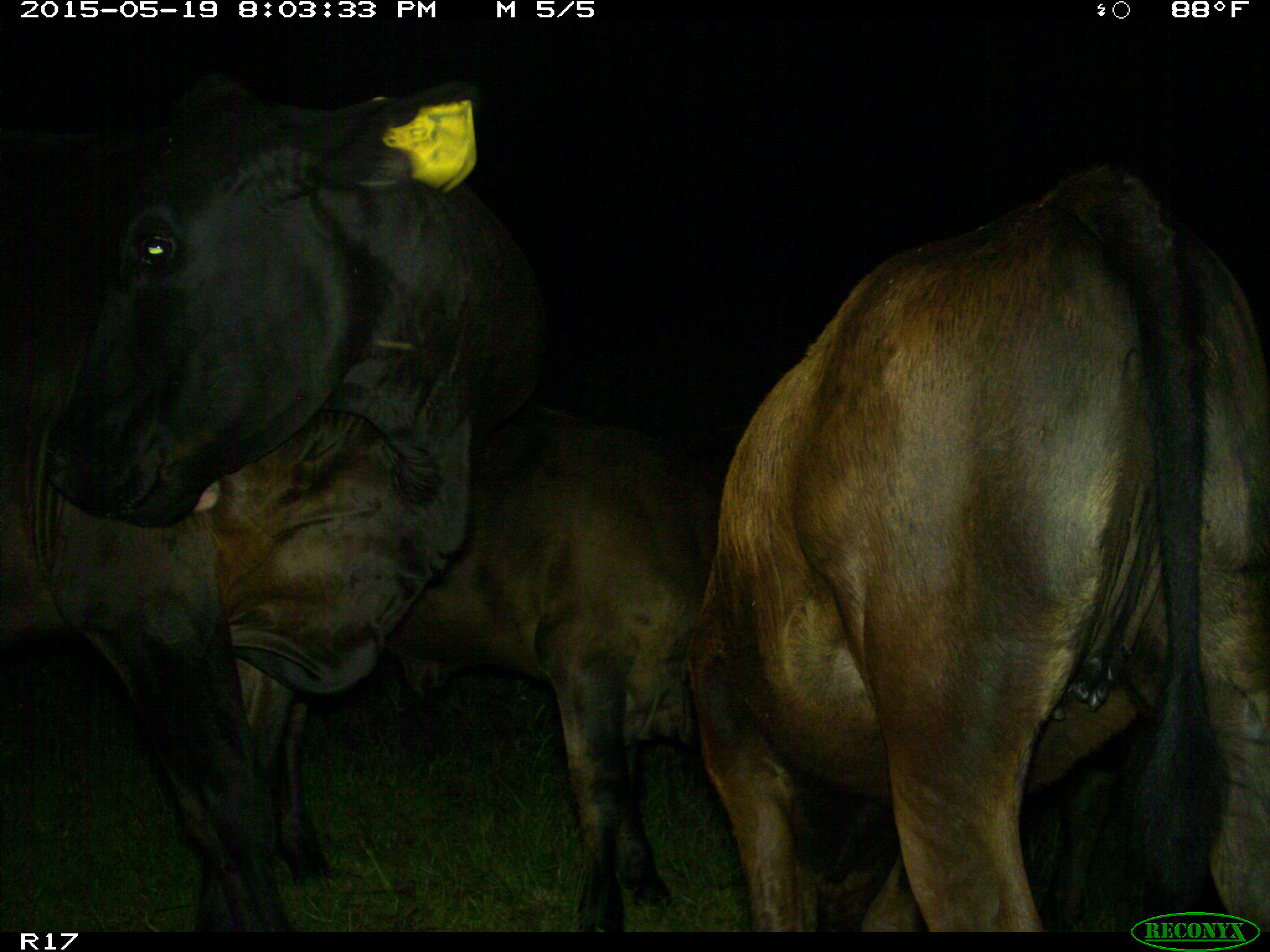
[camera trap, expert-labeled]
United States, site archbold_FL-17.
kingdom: Animalia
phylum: Chordata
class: Mammalia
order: Artiodactyla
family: Bovidae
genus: Bos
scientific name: Bos taurus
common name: domestic cow